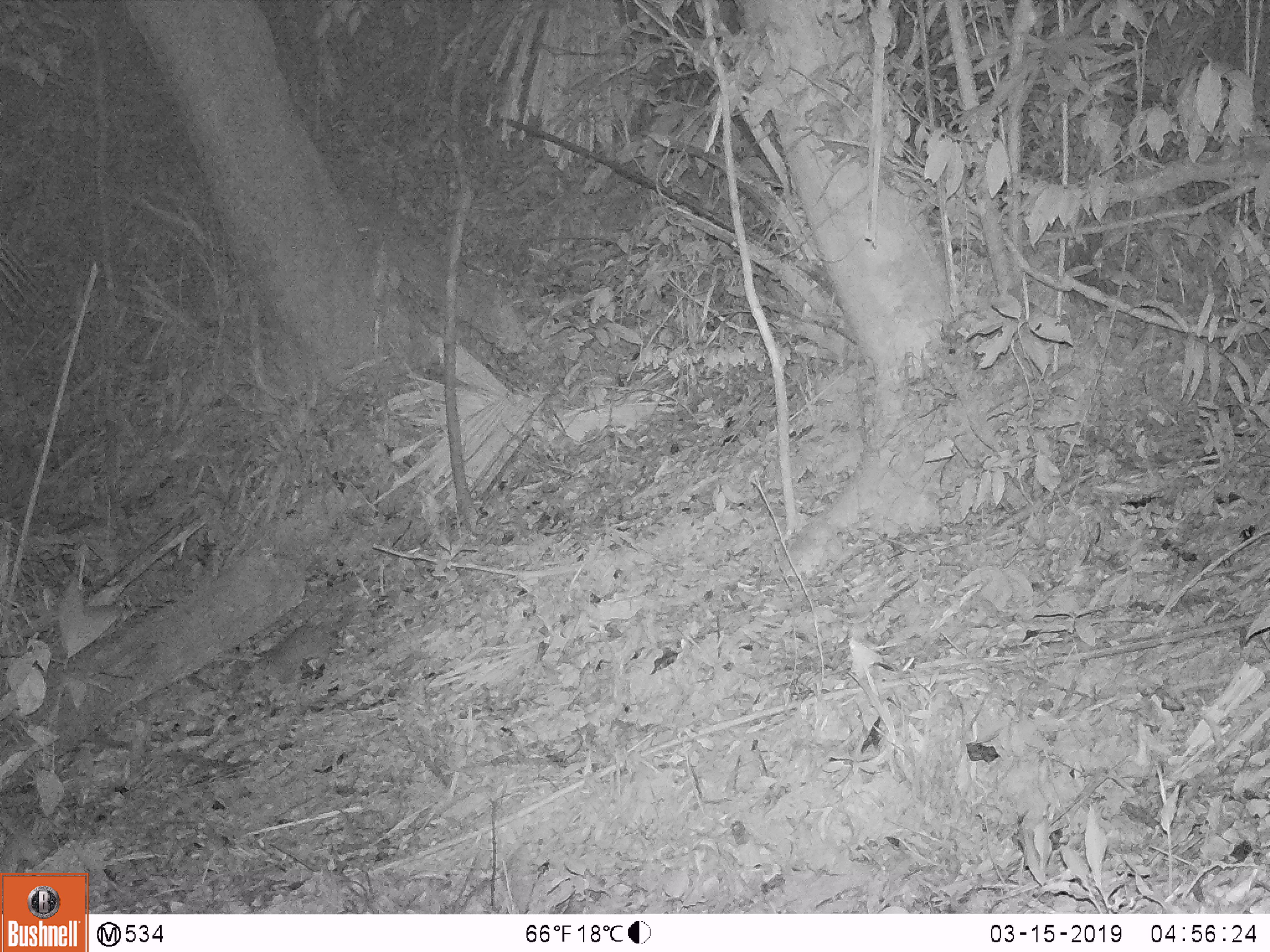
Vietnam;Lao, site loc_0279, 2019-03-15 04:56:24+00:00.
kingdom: Animalia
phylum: Chordata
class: Mammalia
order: Carnivora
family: Mustelidae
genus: Melogale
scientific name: Melogale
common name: ferret badger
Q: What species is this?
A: Ferret badger (Melogale).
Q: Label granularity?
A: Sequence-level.